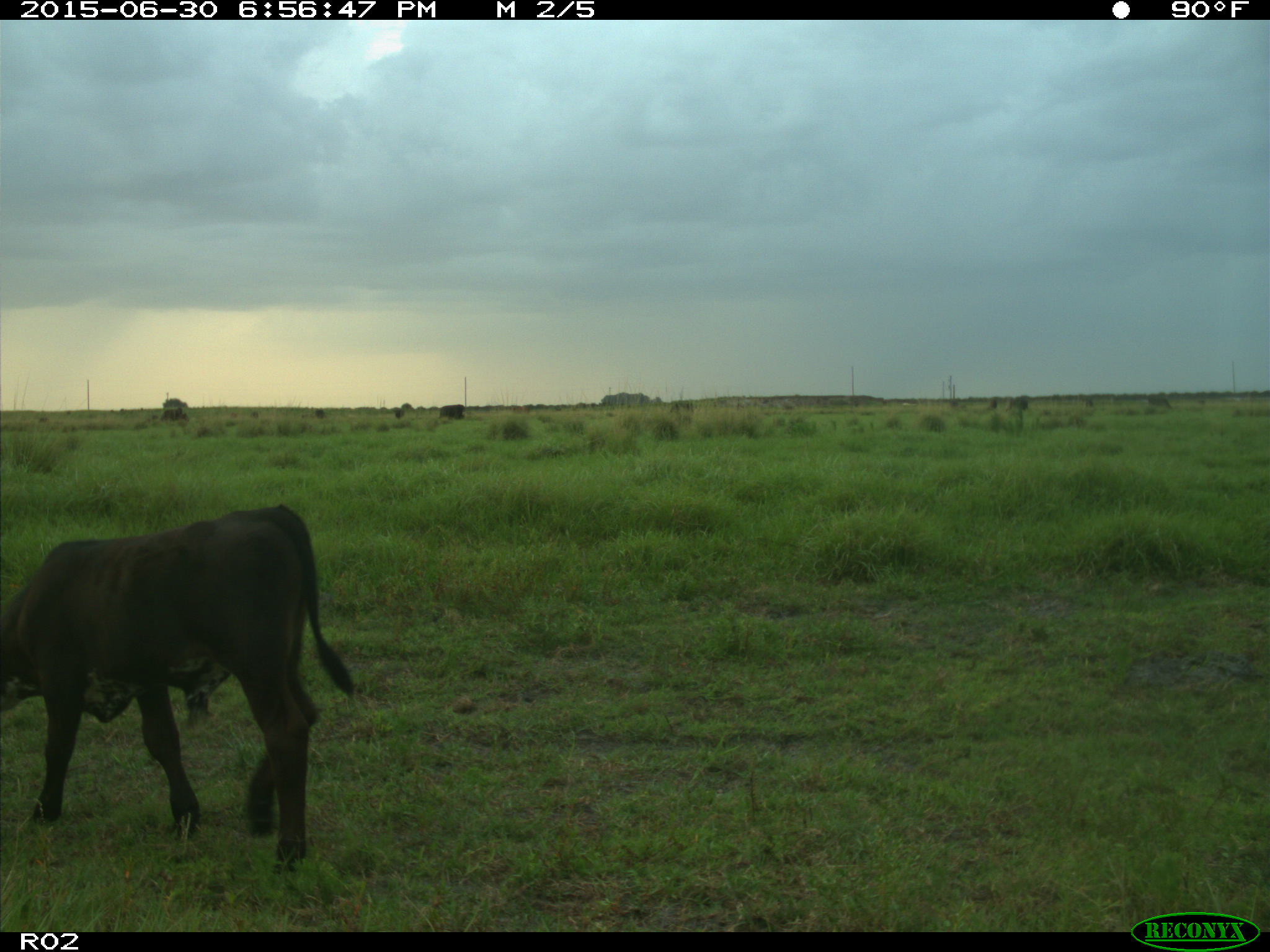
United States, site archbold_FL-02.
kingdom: Animalia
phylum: Chordata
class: Mammalia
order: Artiodactyla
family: Bovidae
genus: Bos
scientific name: Bos taurus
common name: domestic cow